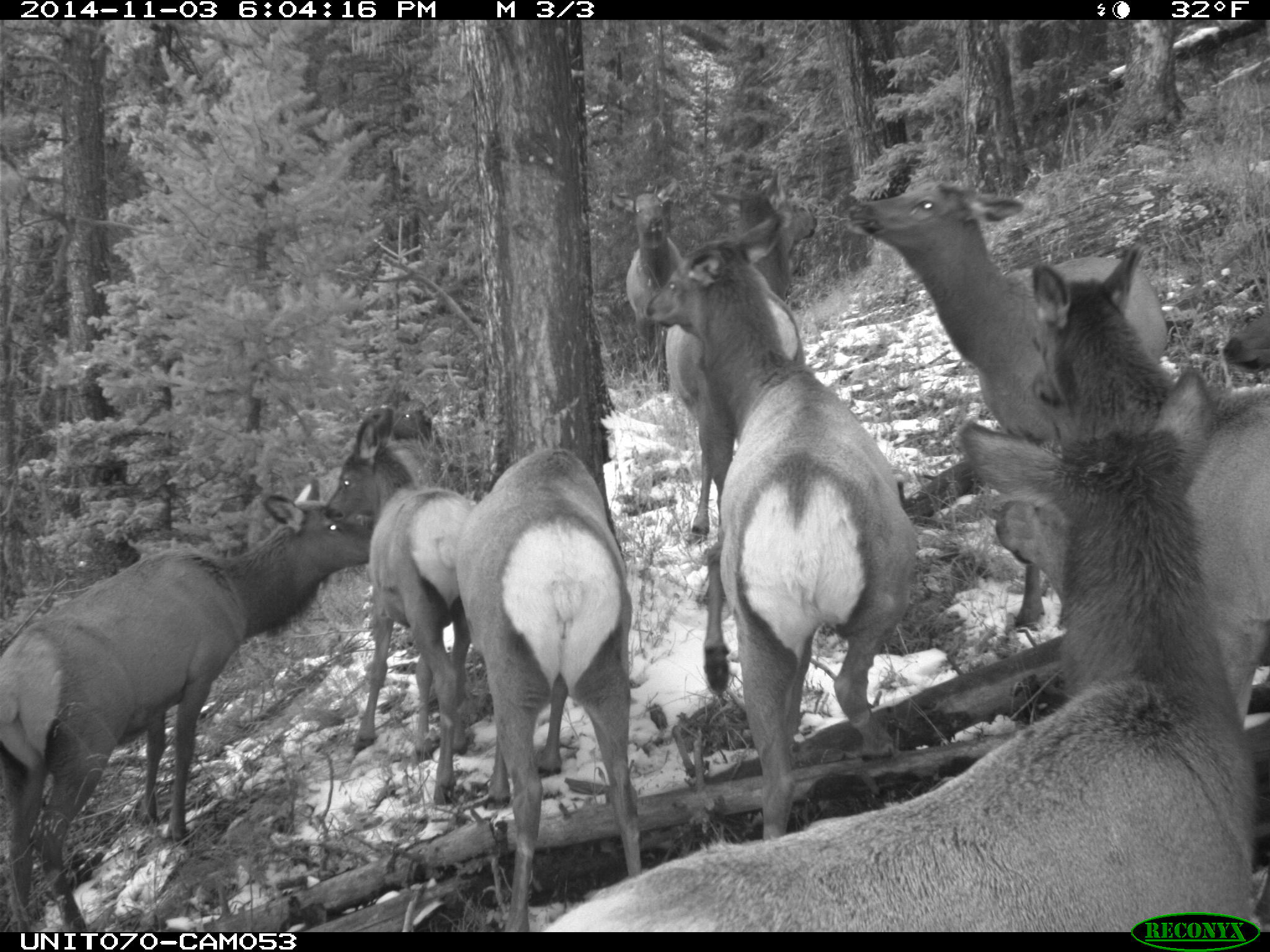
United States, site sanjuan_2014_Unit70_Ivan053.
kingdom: Animalia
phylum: Chordata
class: Mammalia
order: Artiodactyla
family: Cervidae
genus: Cervus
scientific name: Cervus elaphus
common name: red deer